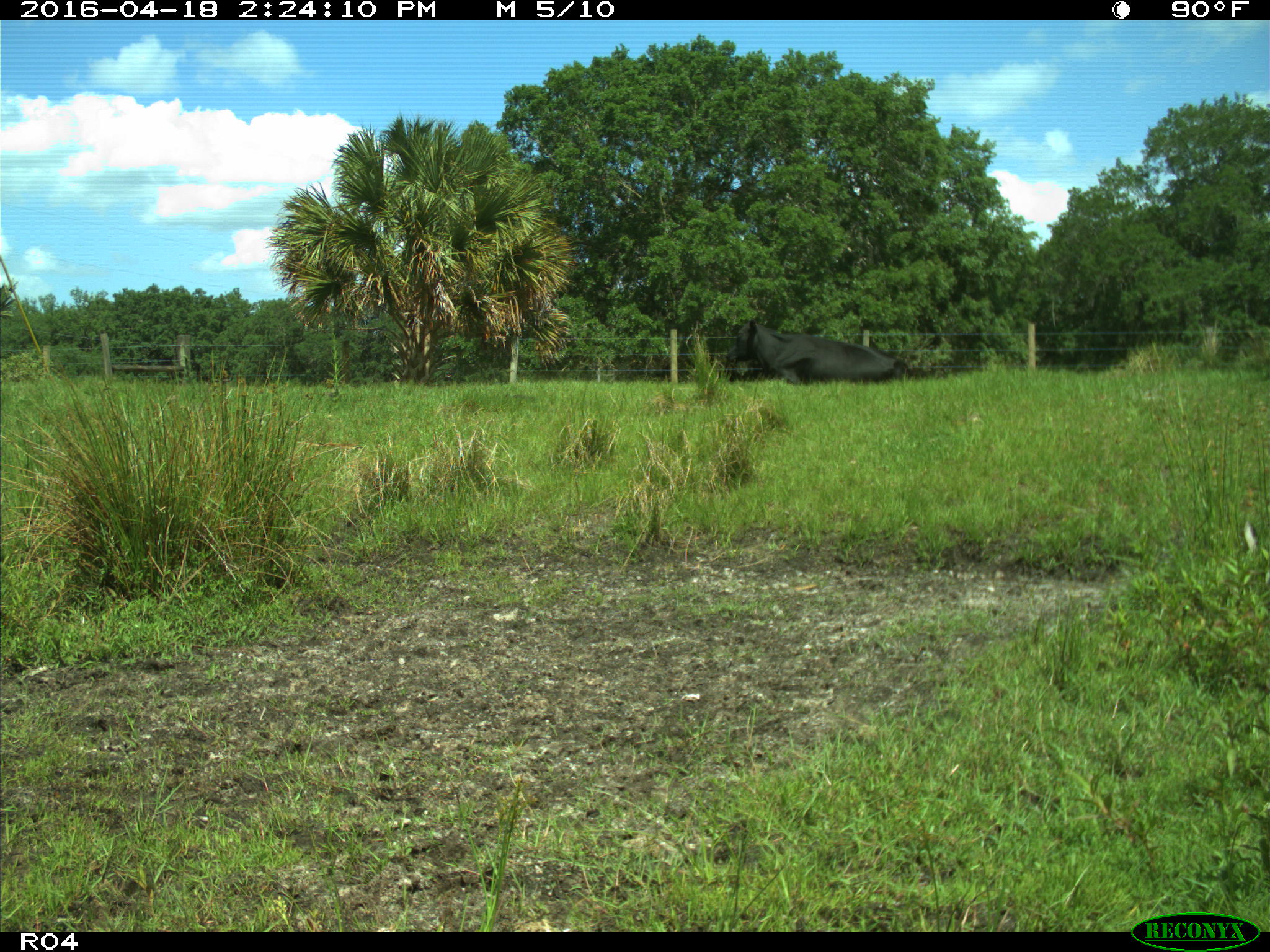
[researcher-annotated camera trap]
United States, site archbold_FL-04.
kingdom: Animalia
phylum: Chordata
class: Mammalia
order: Artiodactyla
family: Bovidae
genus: Bos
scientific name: Bos taurus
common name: domestic cow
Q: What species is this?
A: Bos taurus (domestic cow).